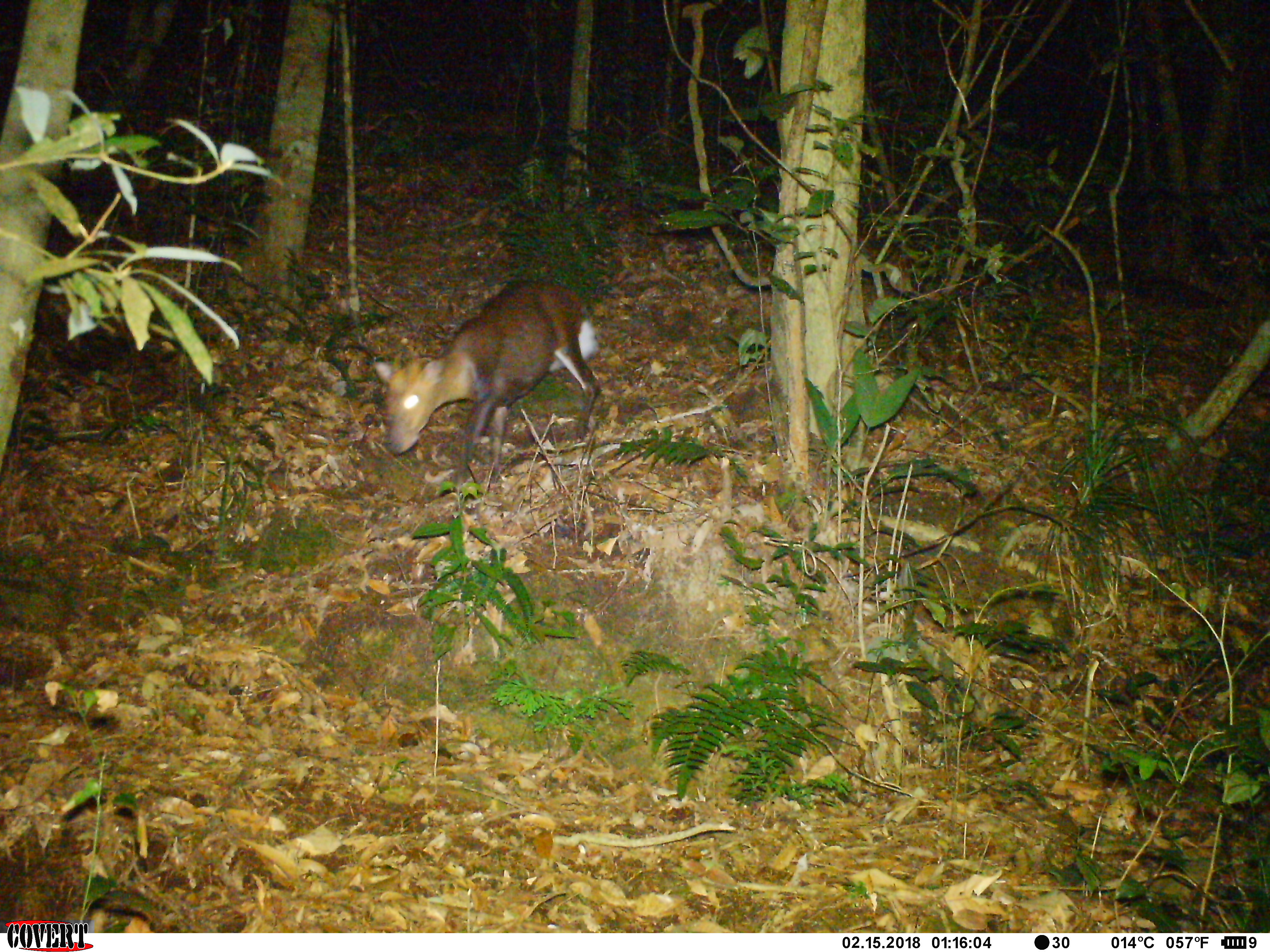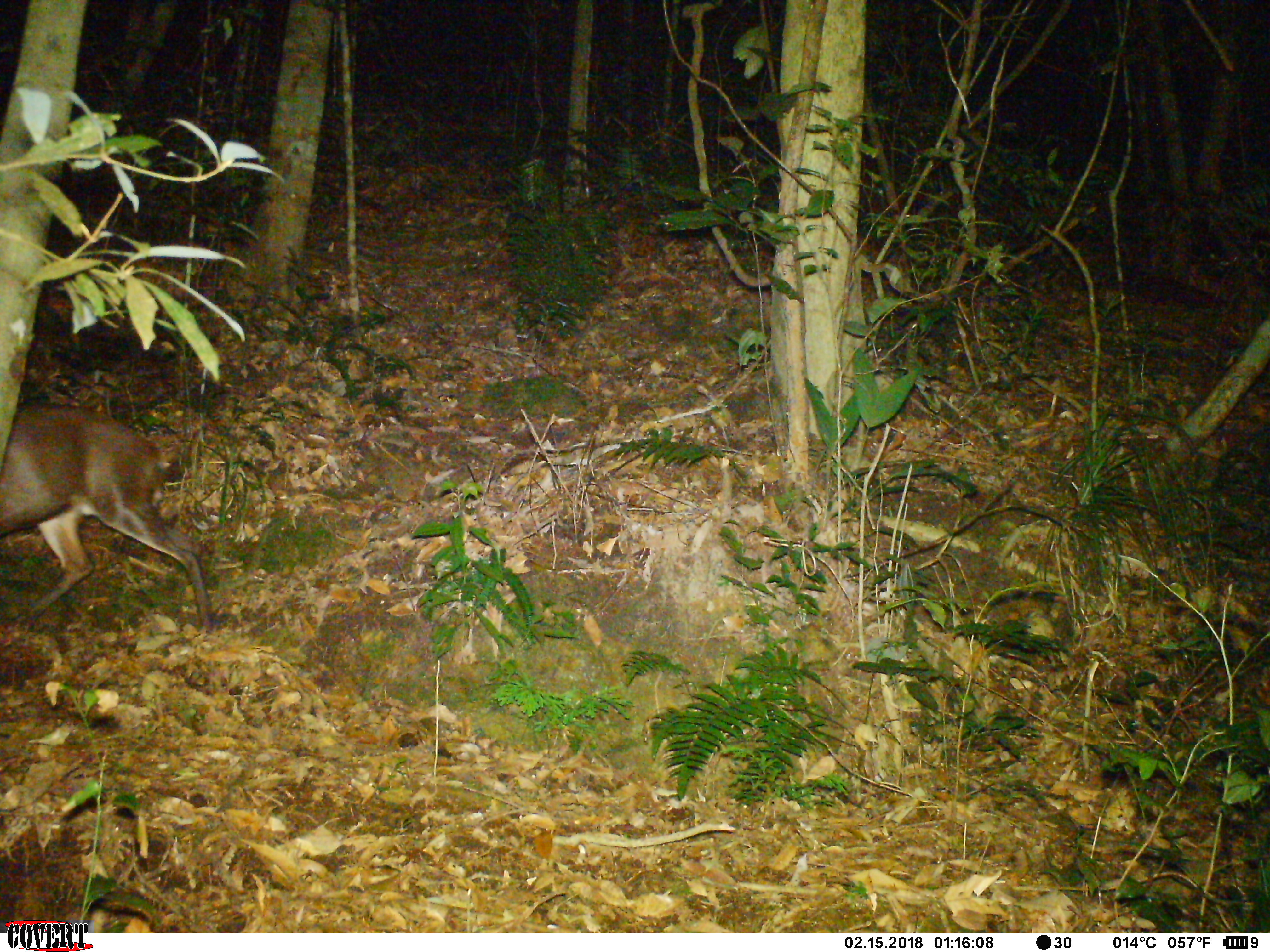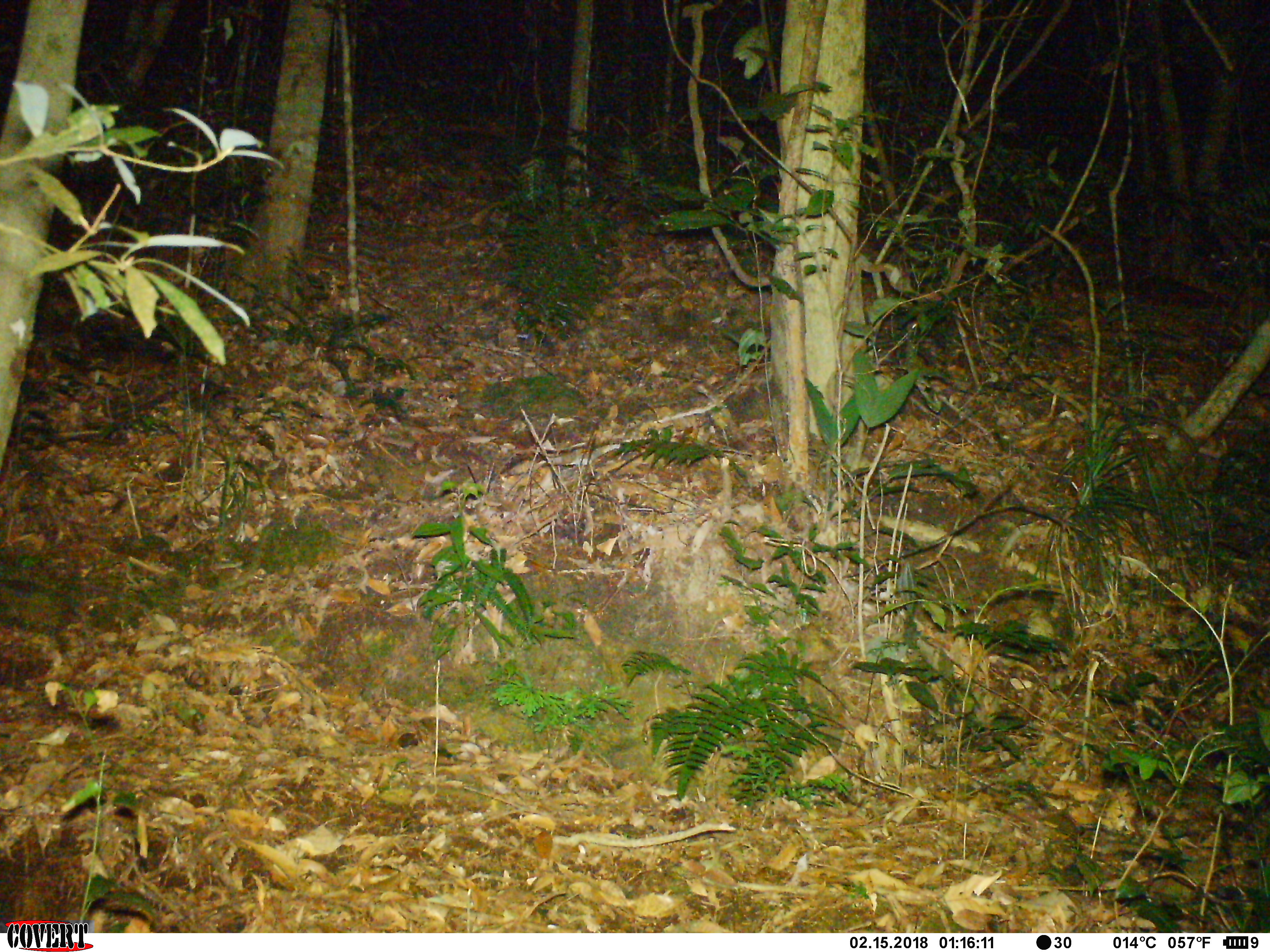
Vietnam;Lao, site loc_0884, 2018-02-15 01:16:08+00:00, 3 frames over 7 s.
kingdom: Animalia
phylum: Chordata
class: Mammalia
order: Artiodactyla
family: Cervidae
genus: Muntiacus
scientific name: Muntiacus rooseveltorum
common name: roosevelt's muntjac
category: roosevelts muntjac group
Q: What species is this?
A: Roosevelts muntjac group (roosevelt's muntjac) (Muntiacus rooseveltorum).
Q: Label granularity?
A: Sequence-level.